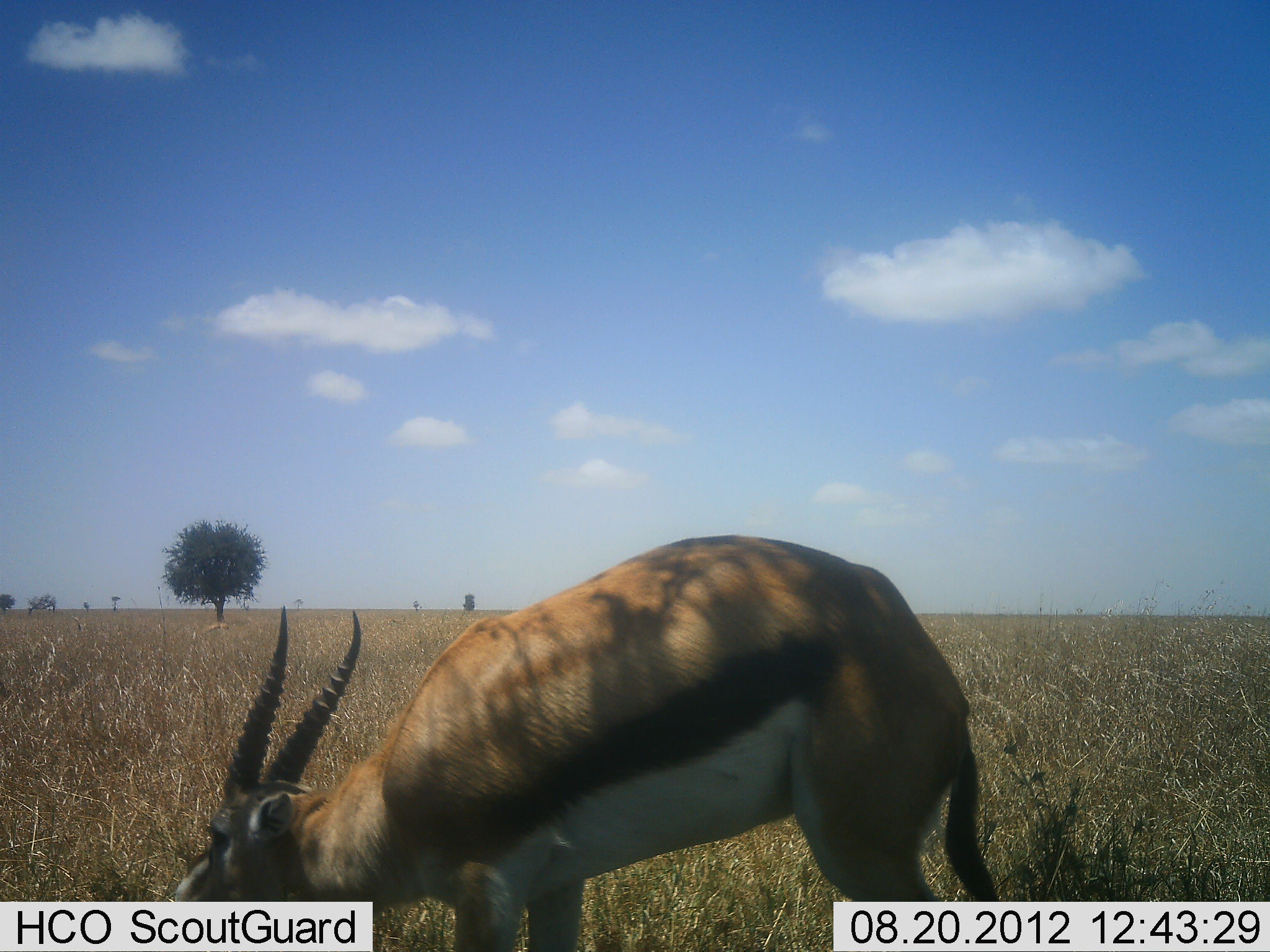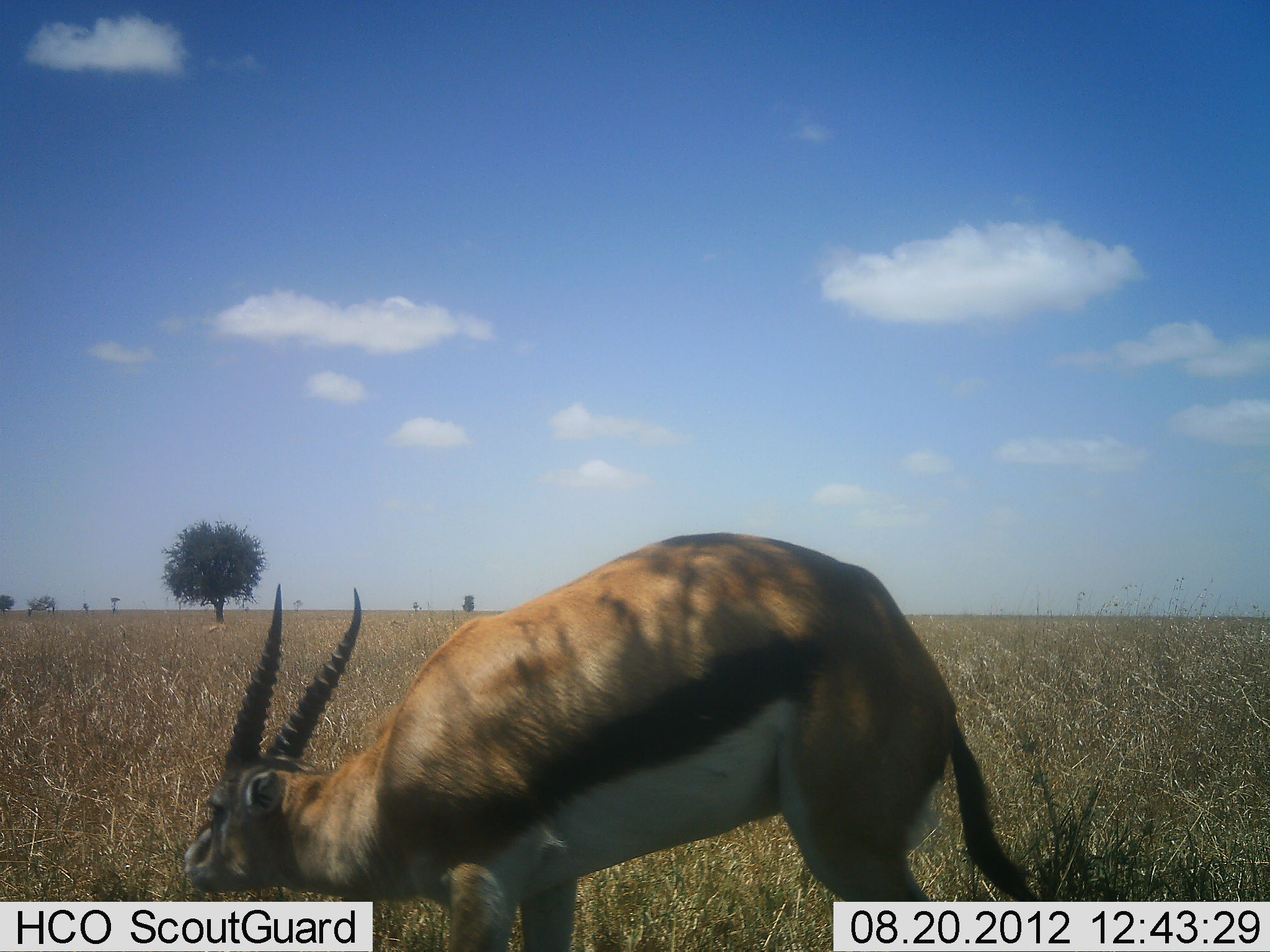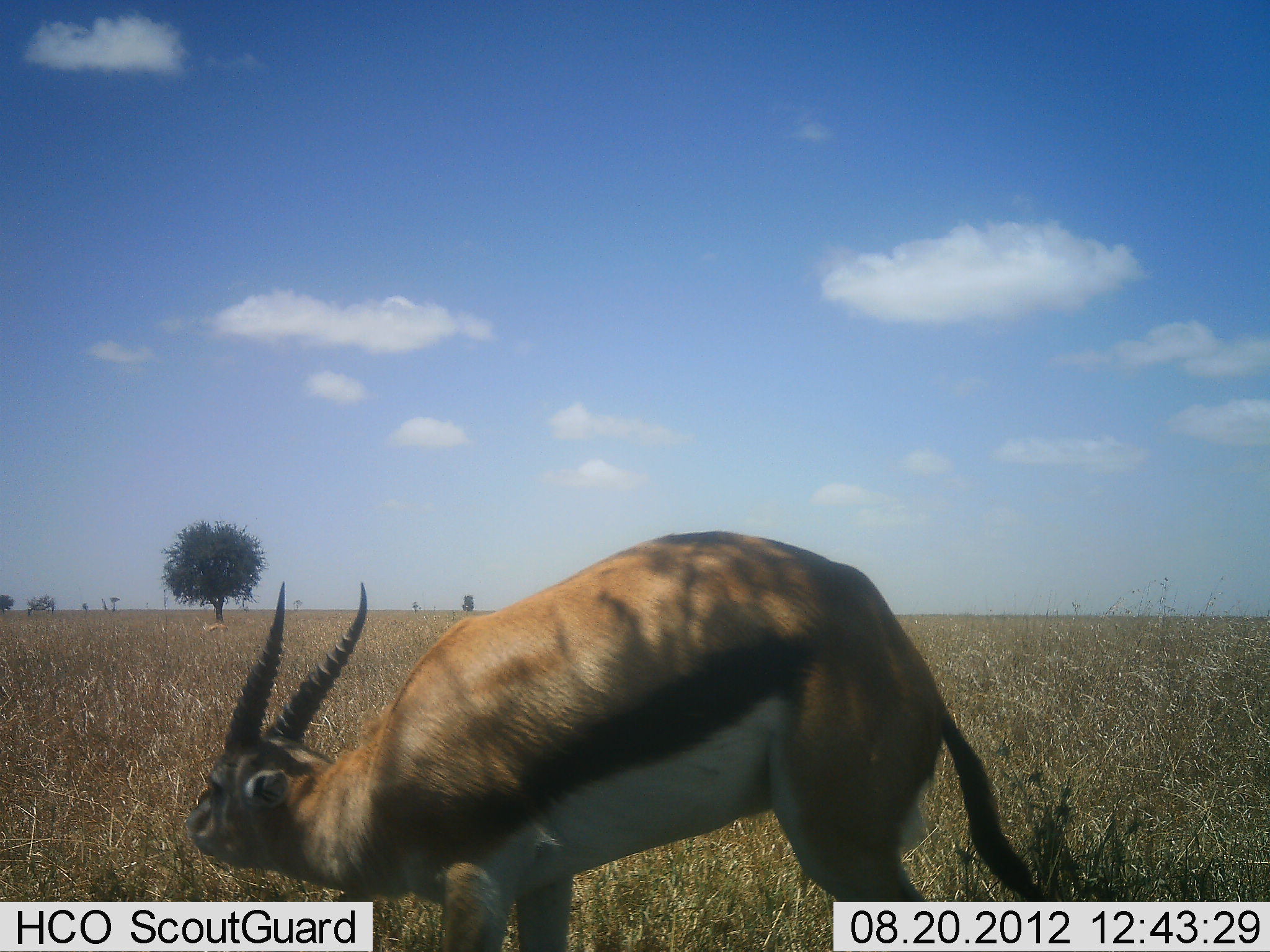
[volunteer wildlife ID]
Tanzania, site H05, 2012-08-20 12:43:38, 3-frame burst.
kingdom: Animalia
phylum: Chordata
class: Mammalia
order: Artiodactyla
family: Bovidae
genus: Eudorcas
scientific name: Eudorcas thomsonii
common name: thomson's gazelle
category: gazellethomsons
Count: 1.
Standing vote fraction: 40%.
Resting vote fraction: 0%.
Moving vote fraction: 0%.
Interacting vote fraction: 0%.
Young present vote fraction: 0%.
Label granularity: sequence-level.